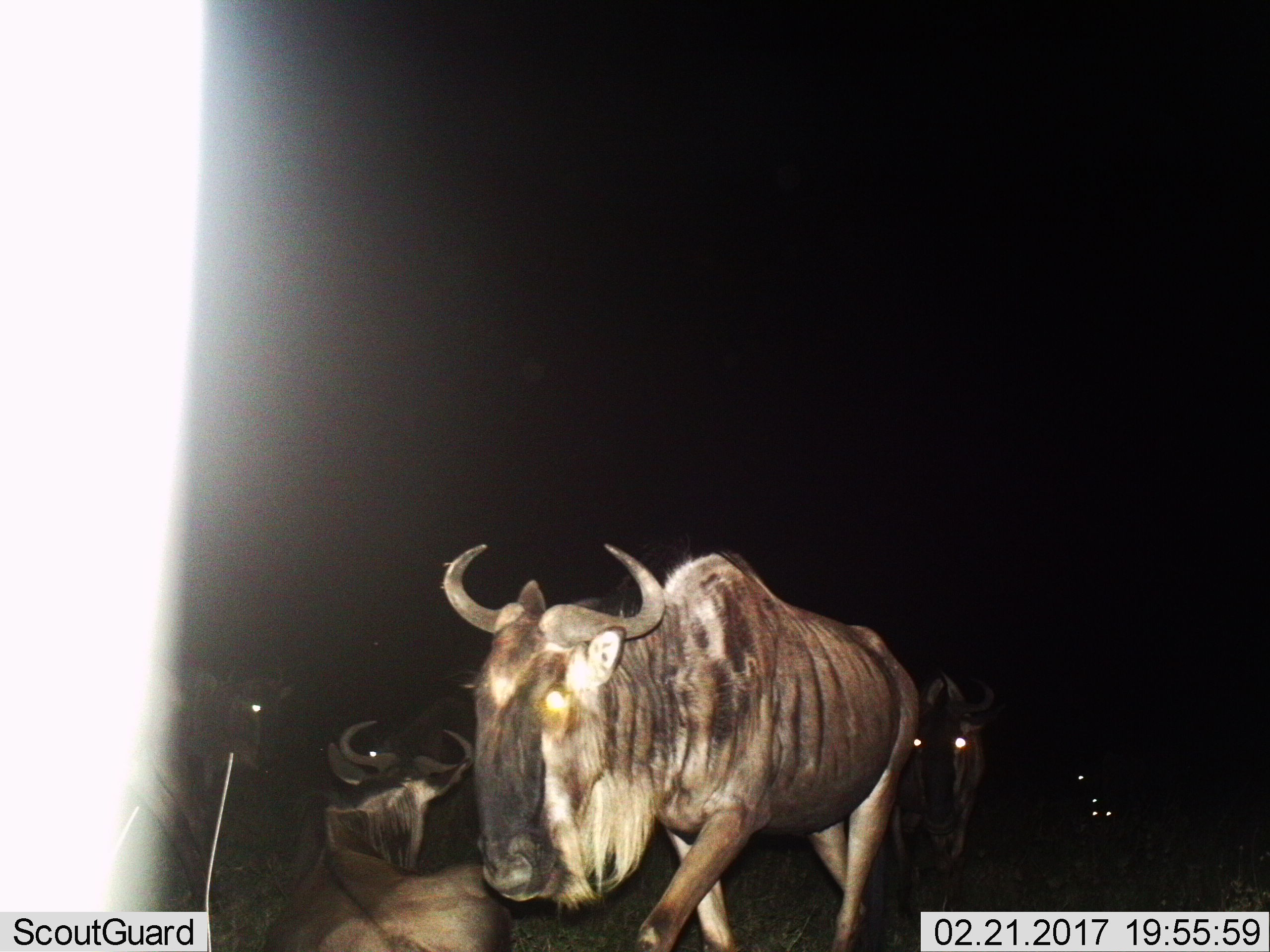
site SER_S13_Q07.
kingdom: Animalia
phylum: Chordata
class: Mammalia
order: Artiodactyla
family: Bovidae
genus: Connochaetes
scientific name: Connochaetes taurinus taurinus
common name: blue wildebeest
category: wildebeestblue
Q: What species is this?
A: Wildebeestblue (blue wildebeest) (Connochaetes taurinus taurinus).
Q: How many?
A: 6.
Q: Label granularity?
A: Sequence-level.